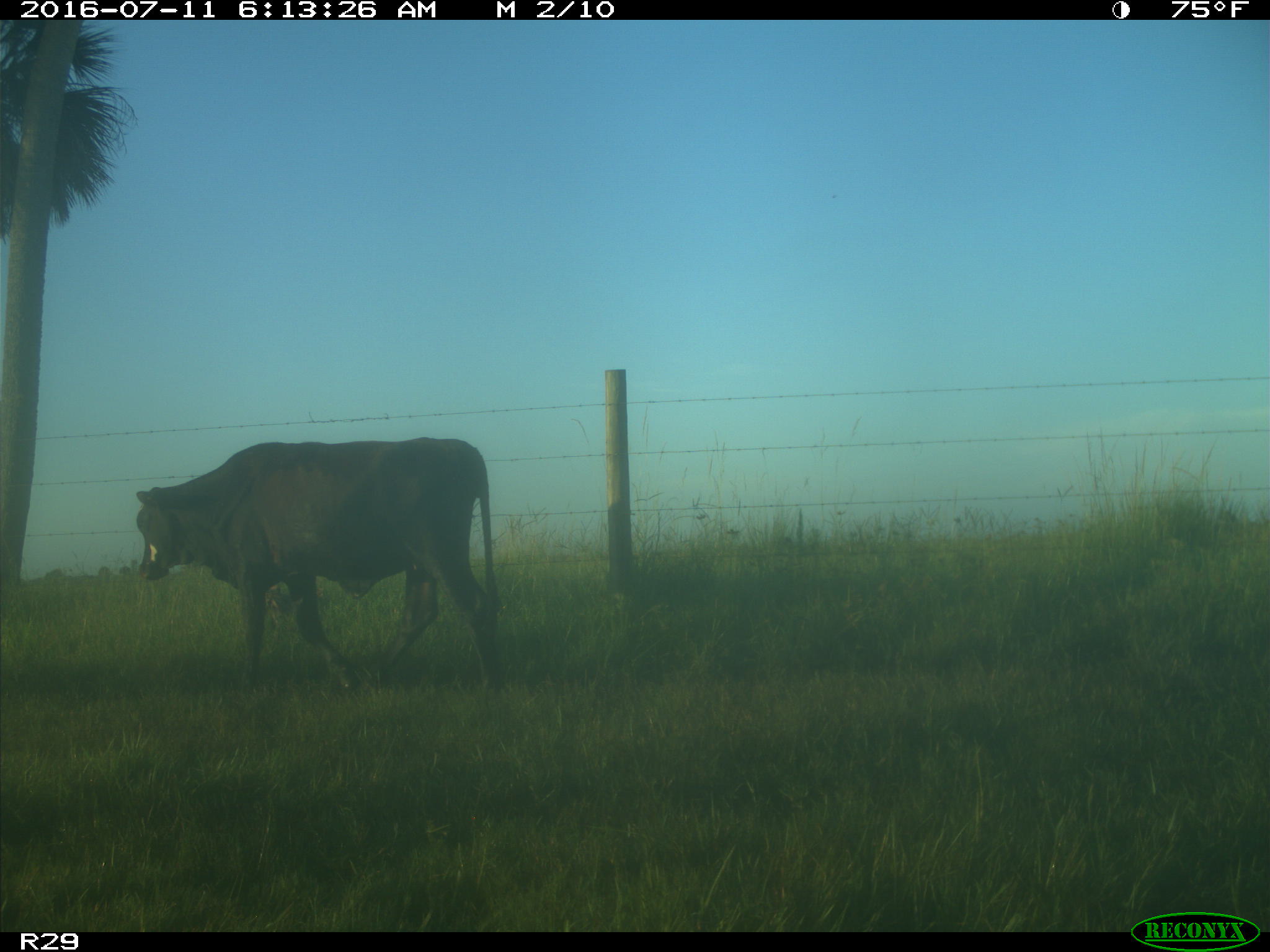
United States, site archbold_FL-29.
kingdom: Animalia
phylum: Chordata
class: Mammalia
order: Artiodactyla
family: Bovidae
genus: Bos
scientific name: Bos taurus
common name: domestic cow